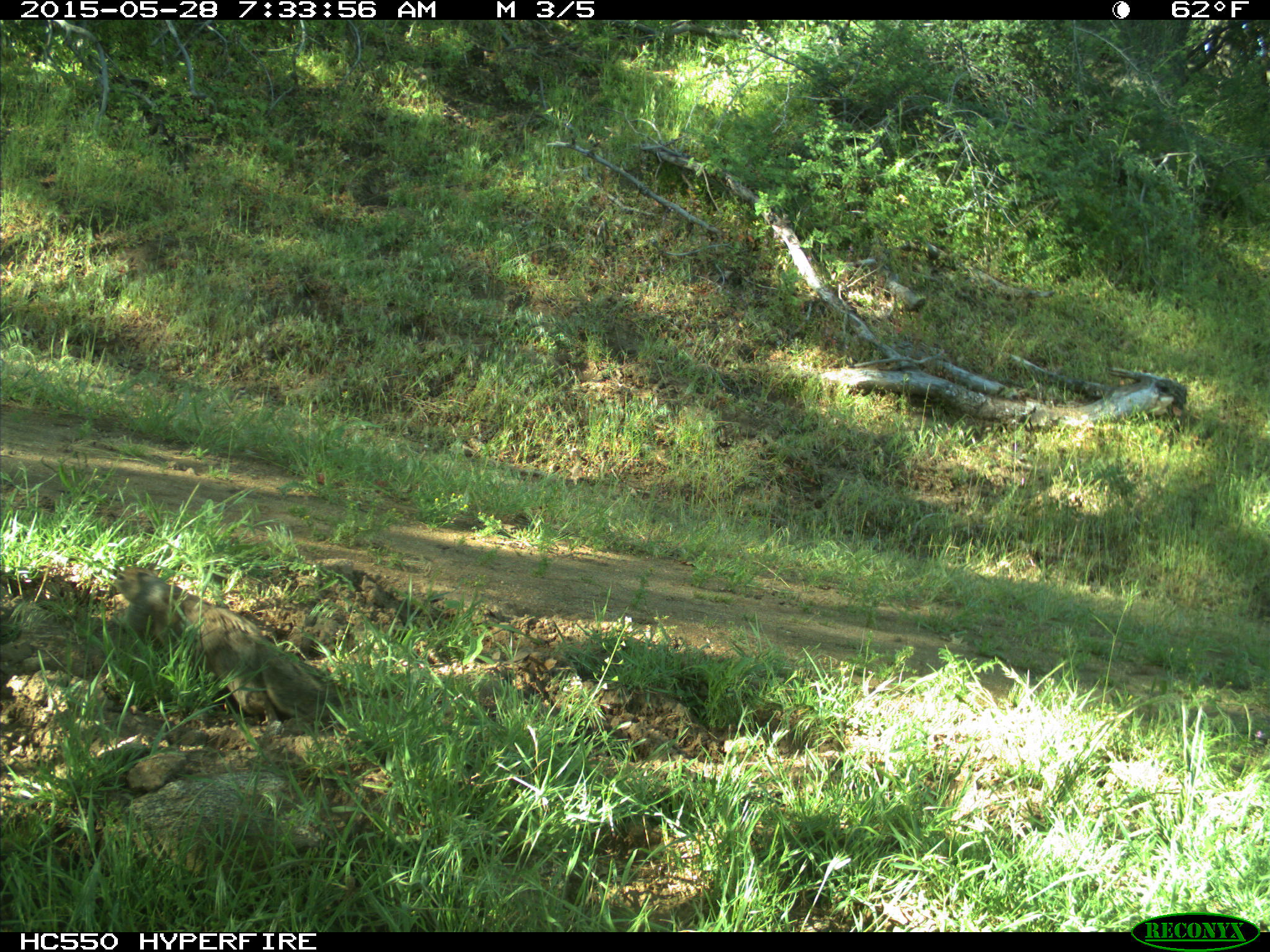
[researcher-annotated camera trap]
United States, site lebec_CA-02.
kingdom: Animalia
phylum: Chordata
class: Mammalia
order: Rodentia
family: Sciuridae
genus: Otospermophilus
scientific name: Otospermophilus beecheyi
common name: california ground squirrel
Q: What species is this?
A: Otospermophilus beecheyi (california ground squirrel).